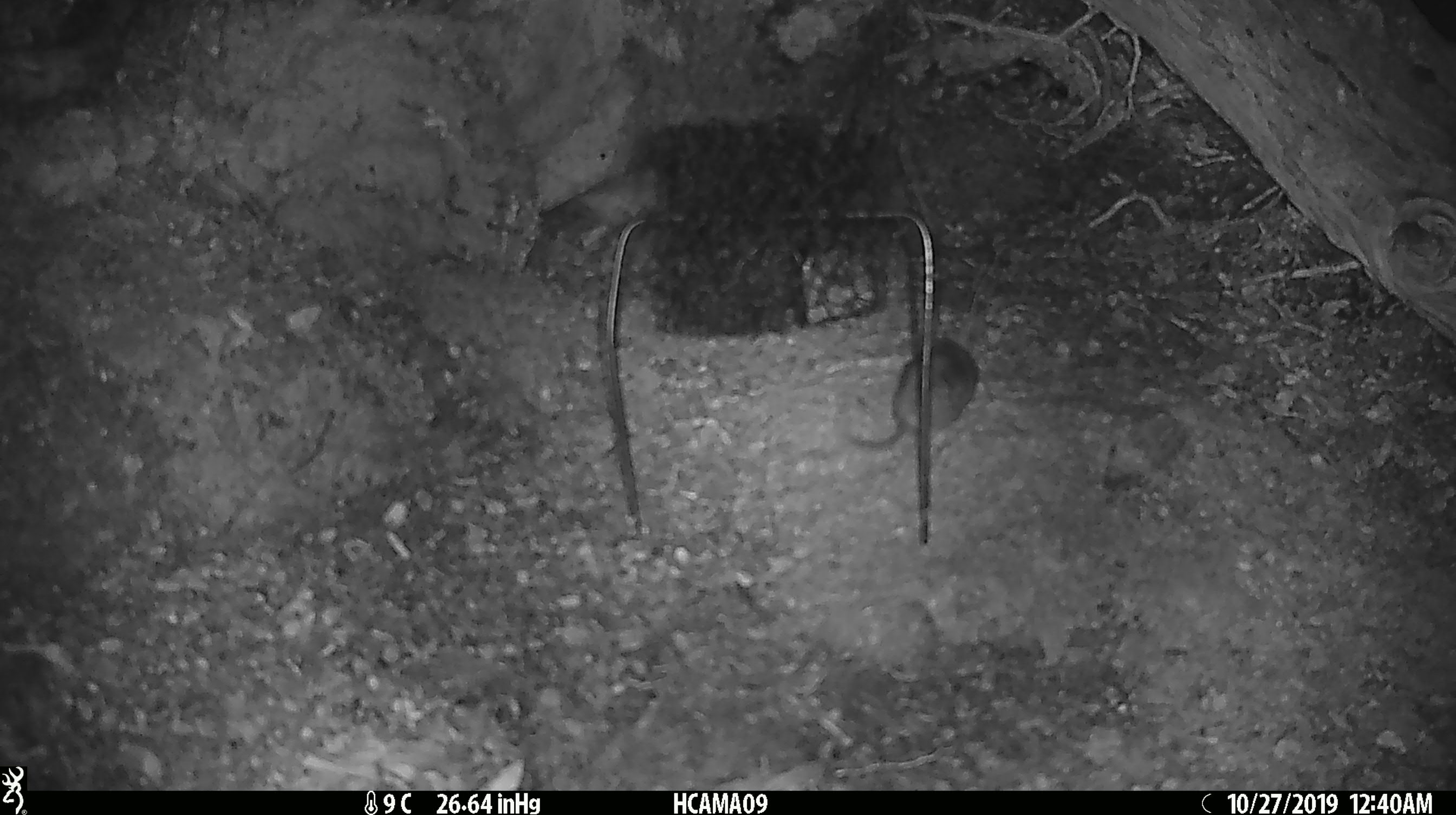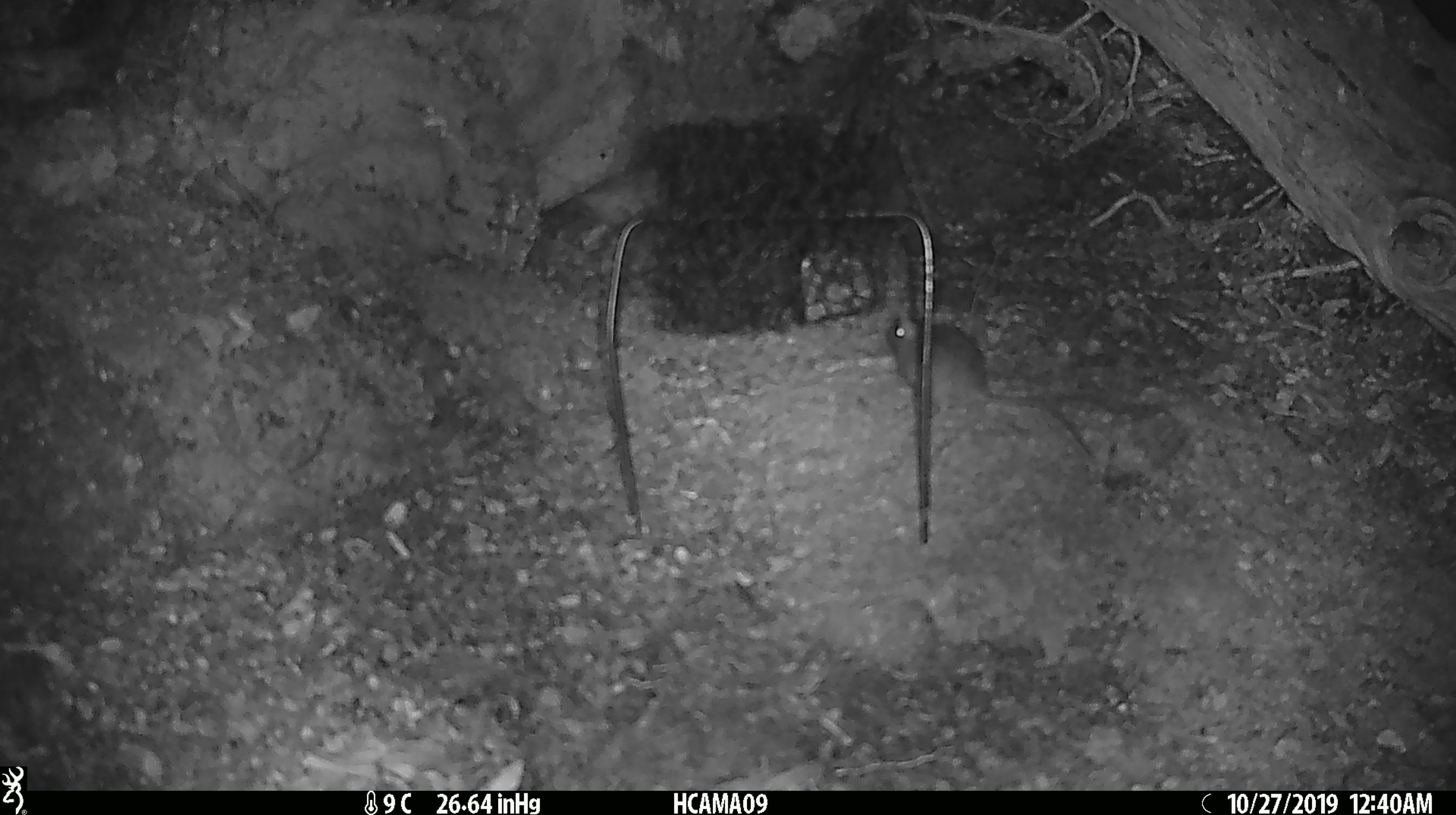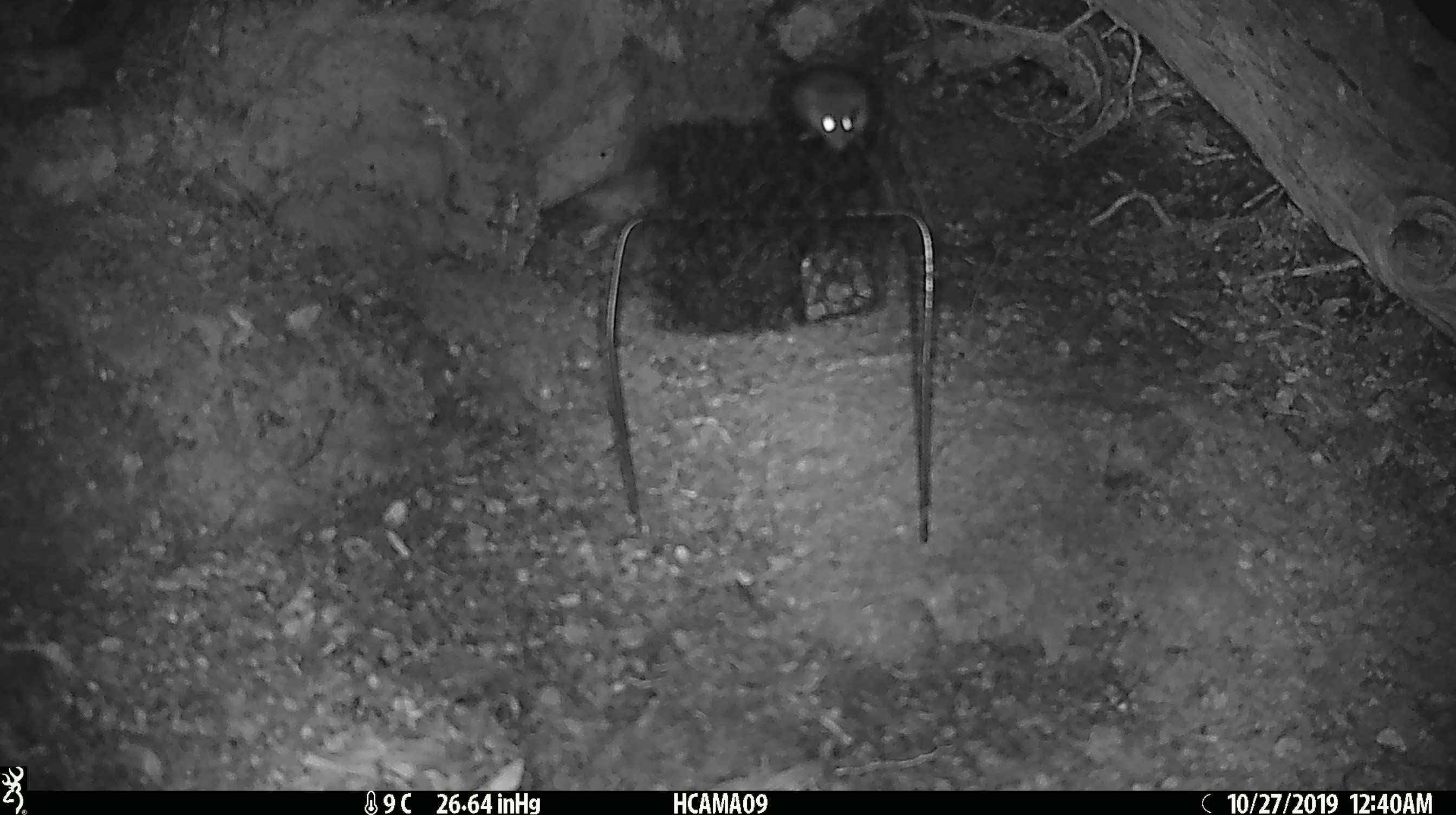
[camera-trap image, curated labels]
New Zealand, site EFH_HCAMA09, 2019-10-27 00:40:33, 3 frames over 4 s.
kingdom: Animalia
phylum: Chordata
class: Mammalia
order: Rodentia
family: Muridae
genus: Mus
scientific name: Mus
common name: mouse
Mouse (Mus).